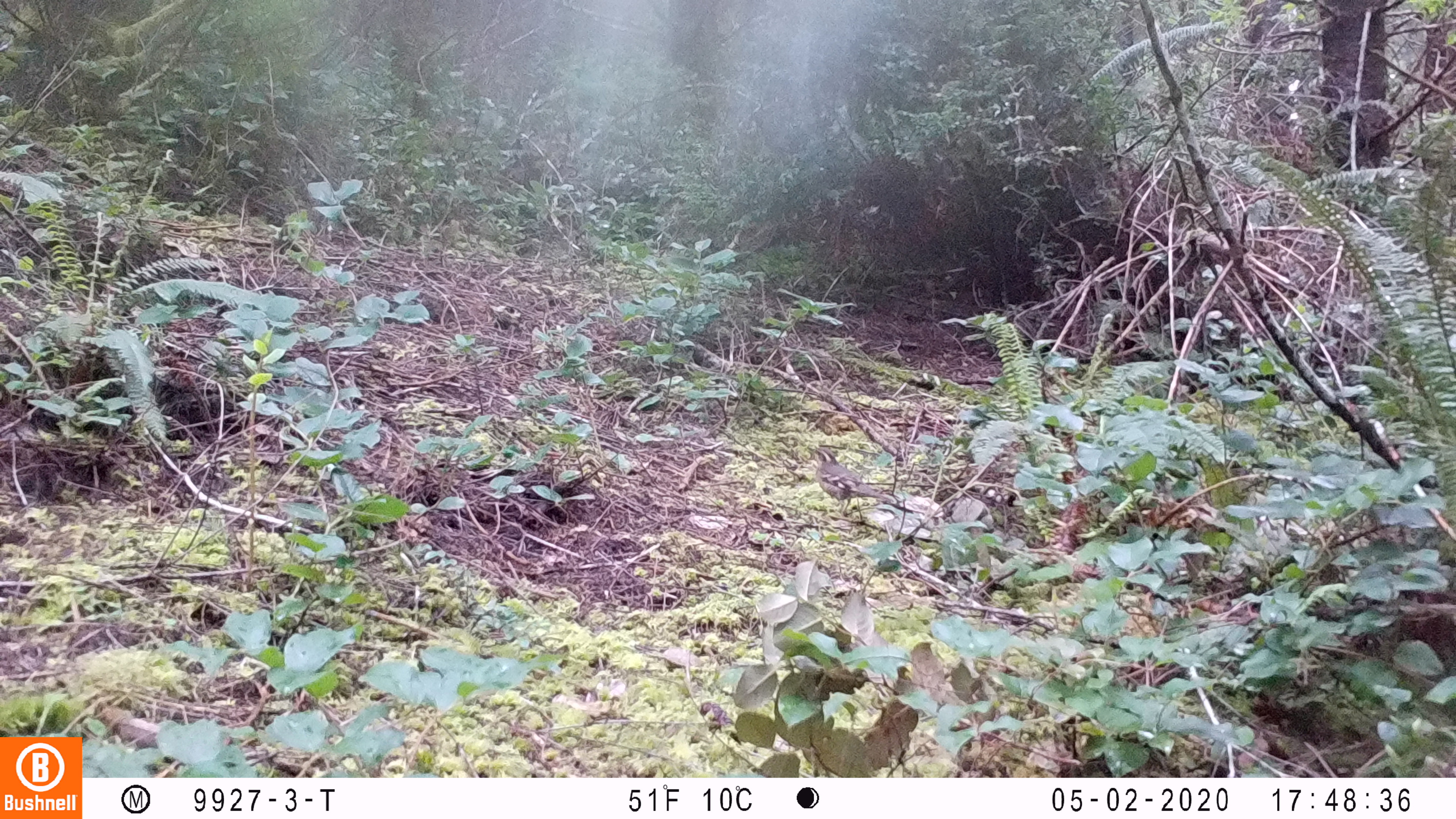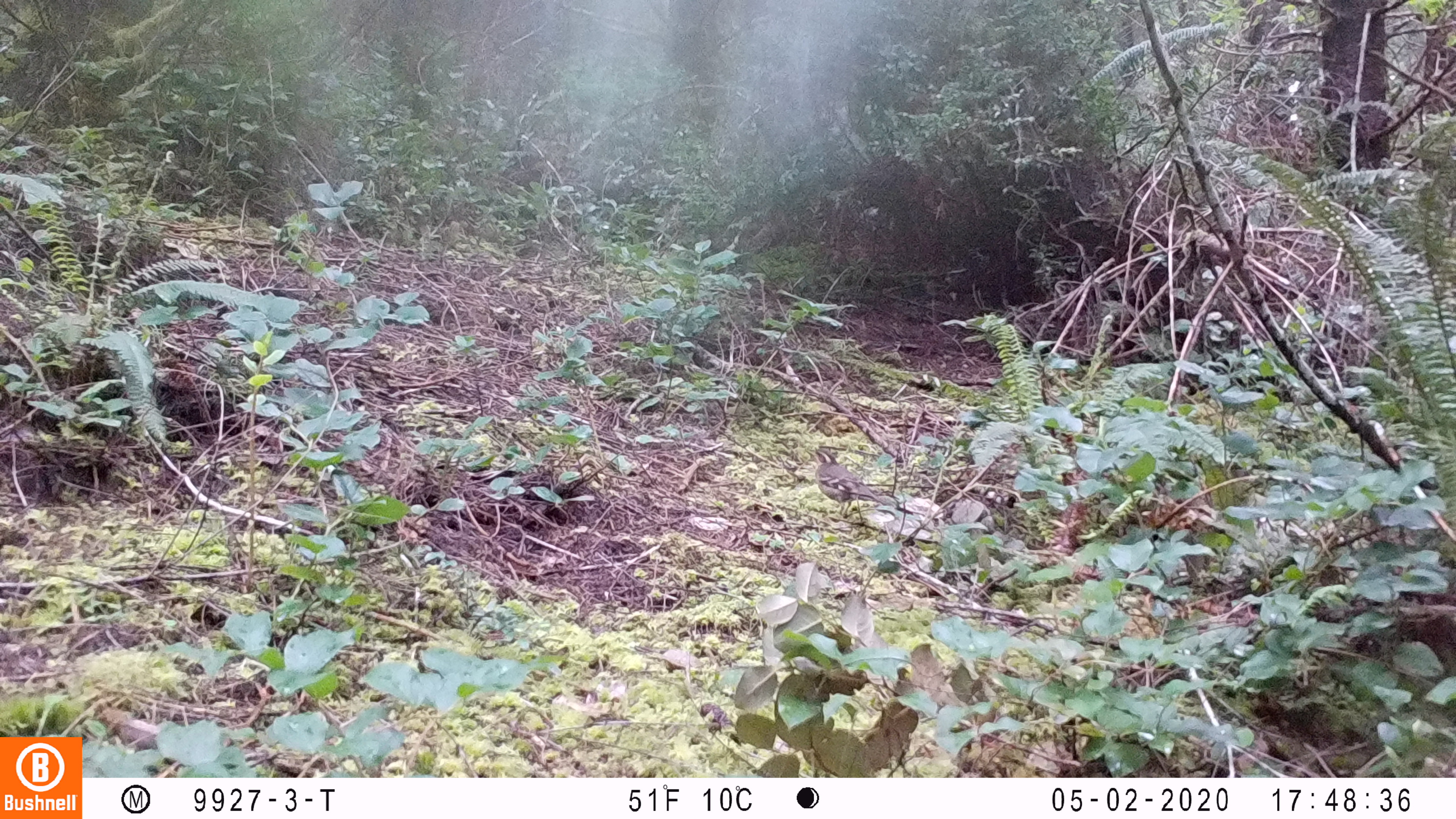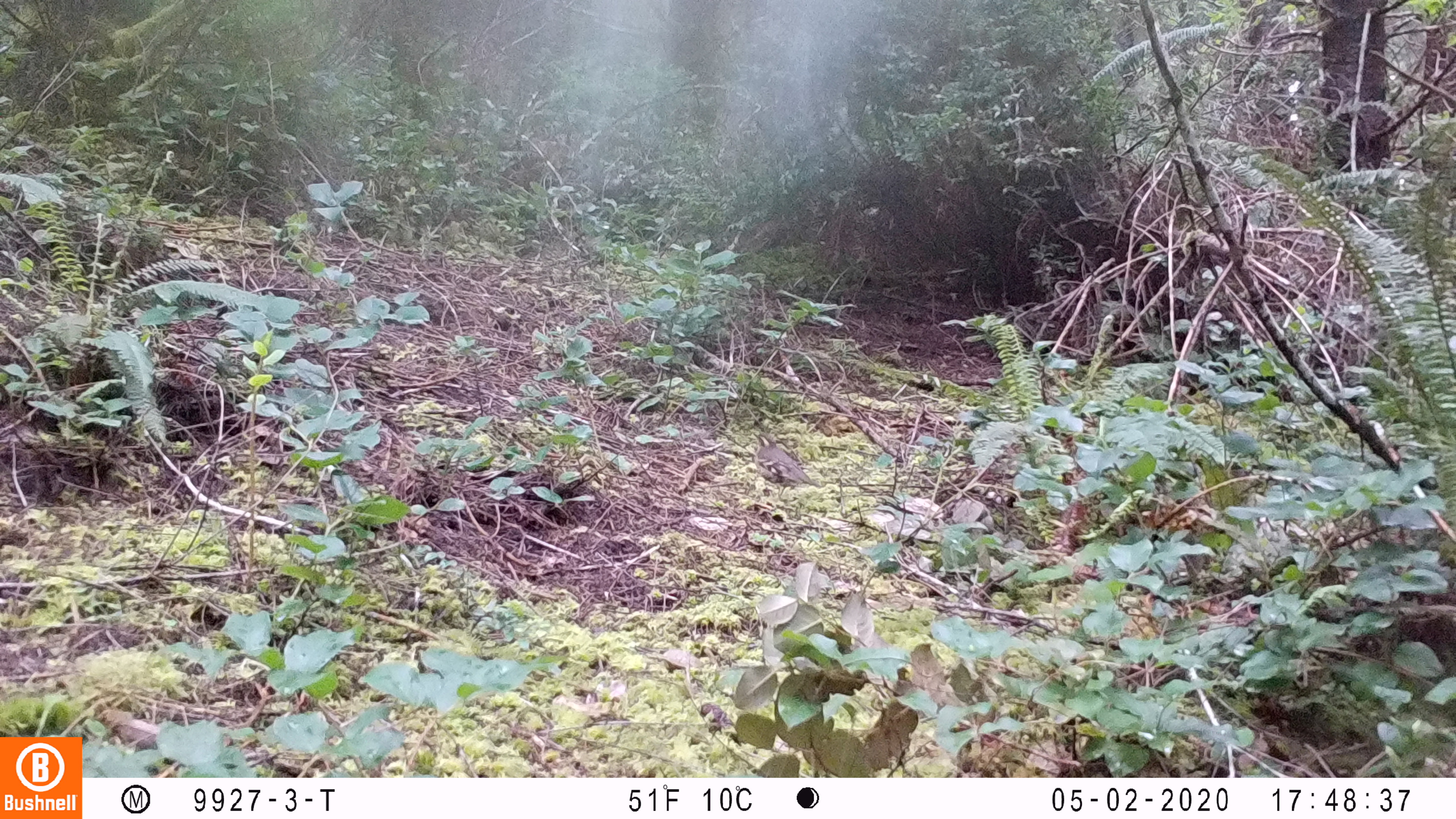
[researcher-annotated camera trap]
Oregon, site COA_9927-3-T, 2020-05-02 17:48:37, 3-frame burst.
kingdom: Animalia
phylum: Chordata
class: Aves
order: Passeriformes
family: Turdidae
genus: Ixoreus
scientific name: Ixoreus naevius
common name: varied thrush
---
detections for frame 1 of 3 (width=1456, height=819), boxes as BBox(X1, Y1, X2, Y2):
varied thrush: BBox(810, 448, 895, 517)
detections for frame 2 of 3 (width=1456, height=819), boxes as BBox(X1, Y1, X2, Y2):
varied thrush: BBox(808, 445, 897, 515)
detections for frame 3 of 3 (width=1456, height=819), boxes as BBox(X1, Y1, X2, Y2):
varied thrush: BBox(752, 433, 819, 491)